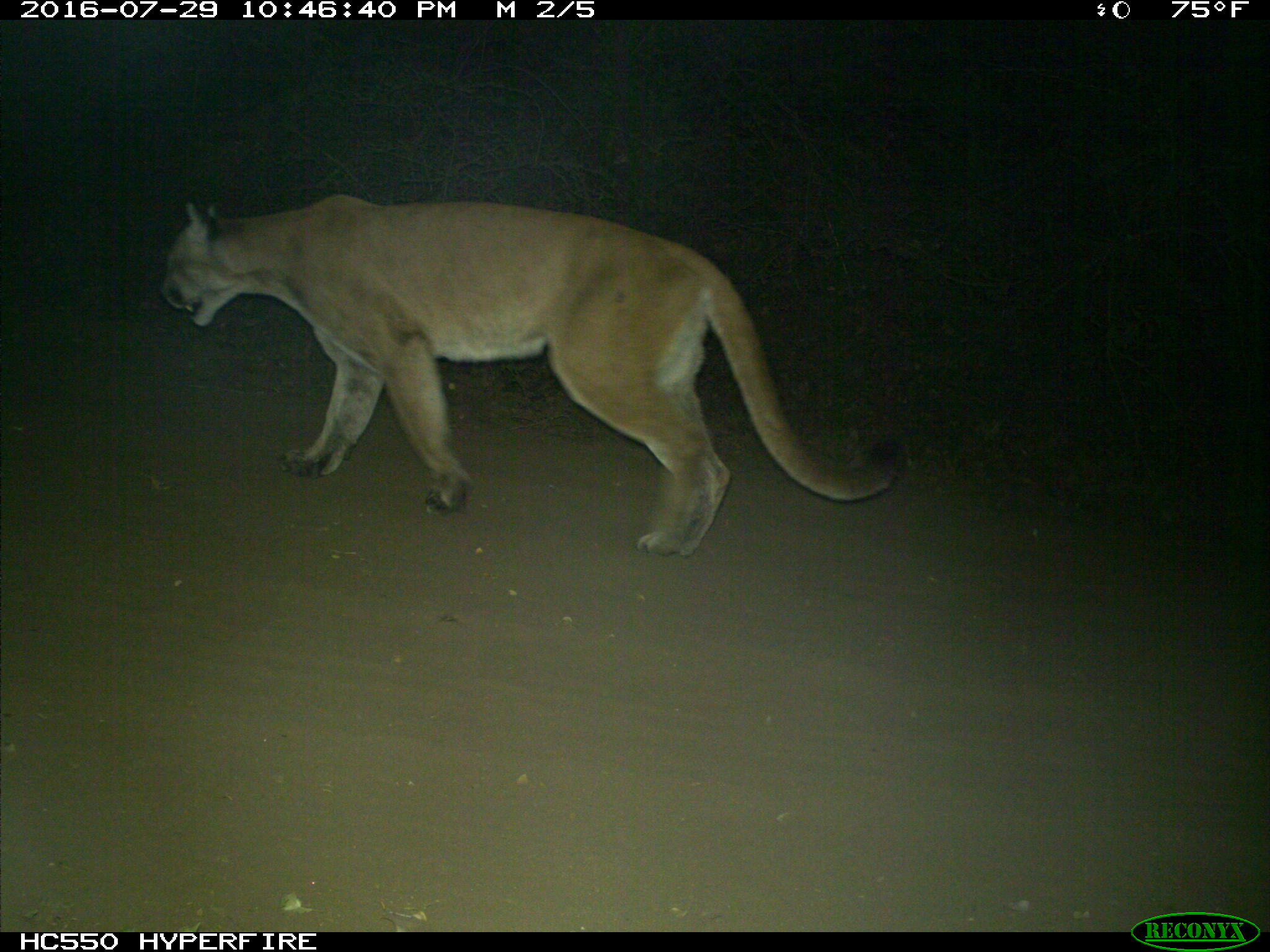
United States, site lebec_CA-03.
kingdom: Animalia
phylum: Chordata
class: Mammalia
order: Carnivora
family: Felidae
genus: Puma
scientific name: Puma concolor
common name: mountain lion